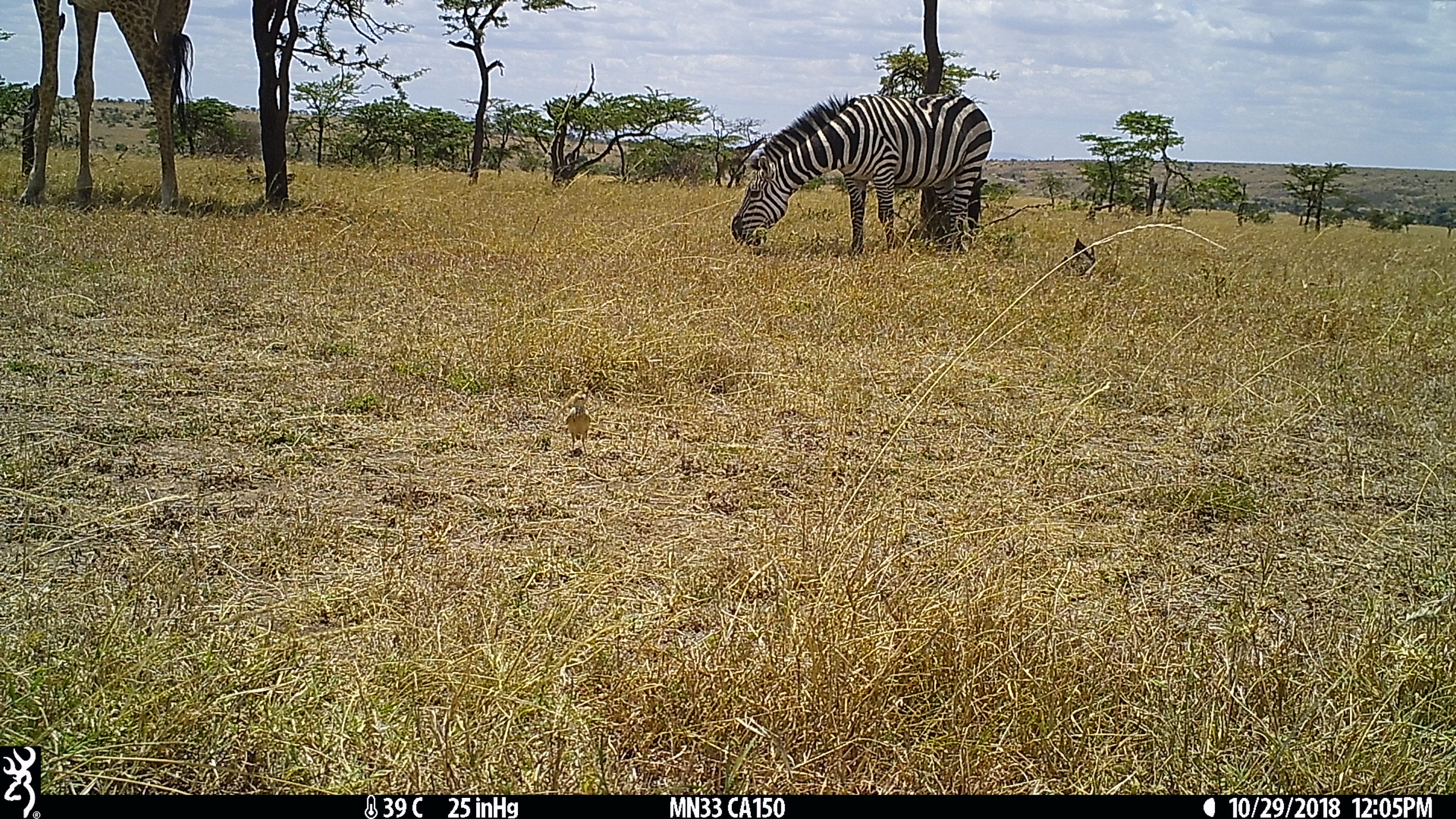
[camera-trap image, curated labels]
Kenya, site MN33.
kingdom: Animalia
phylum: Chordata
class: Aves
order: Passeriformes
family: Alaudidae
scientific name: Alaudidae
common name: lark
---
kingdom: Animalia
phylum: Chordata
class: Mammalia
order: Perissodactyla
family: Equidae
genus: Equus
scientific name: Equus quagga burchellii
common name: burchell's zebra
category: zebra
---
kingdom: Animalia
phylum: Chordata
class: Mammalia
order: Artiodactyla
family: Giraffidae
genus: Giraffa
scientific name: Giraffa camelopardalis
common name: northern giraffe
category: giraffe